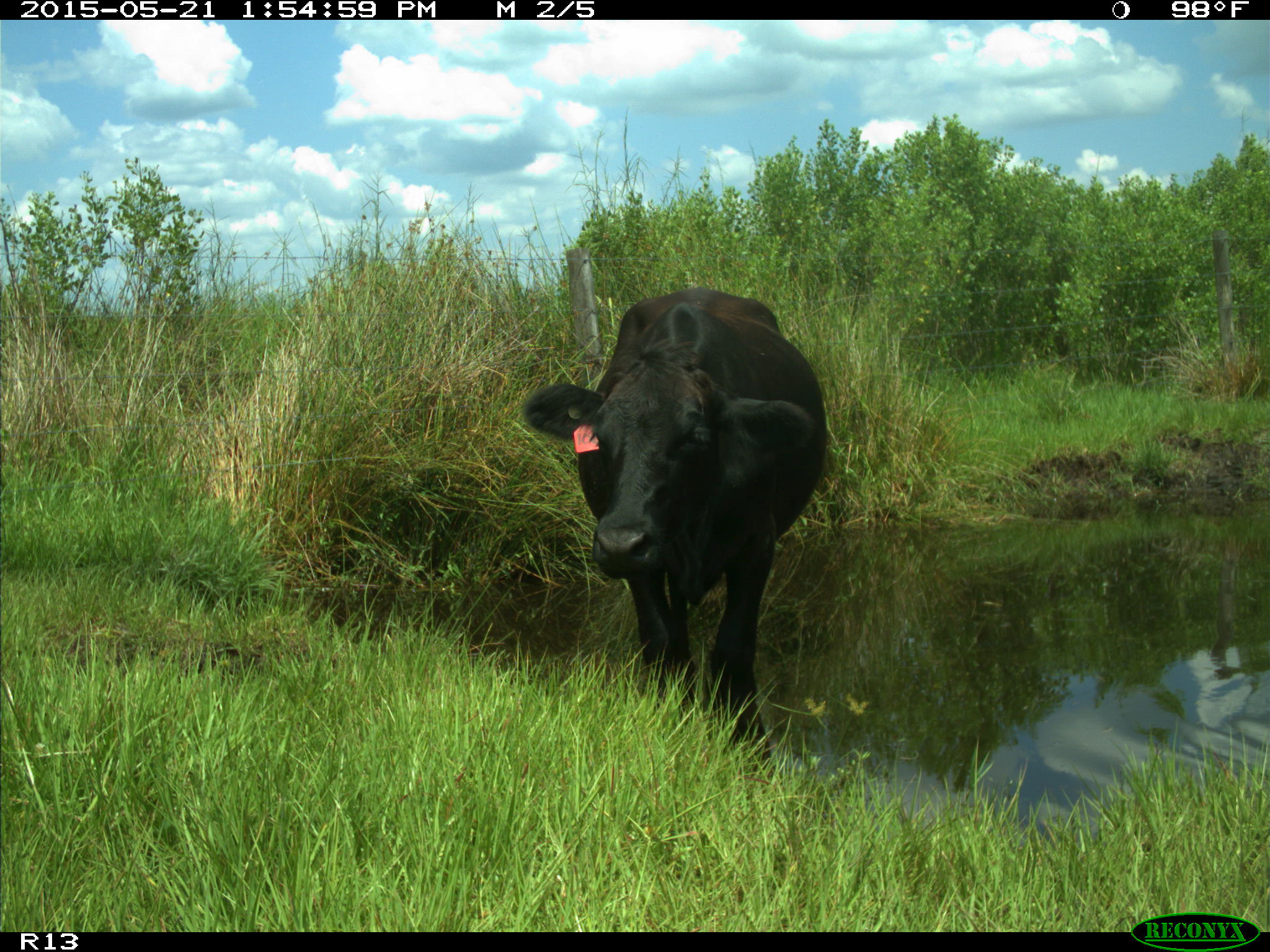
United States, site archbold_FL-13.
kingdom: Animalia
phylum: Chordata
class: Mammalia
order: Artiodactyla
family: Bovidae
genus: Bos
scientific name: Bos taurus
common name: domestic cow